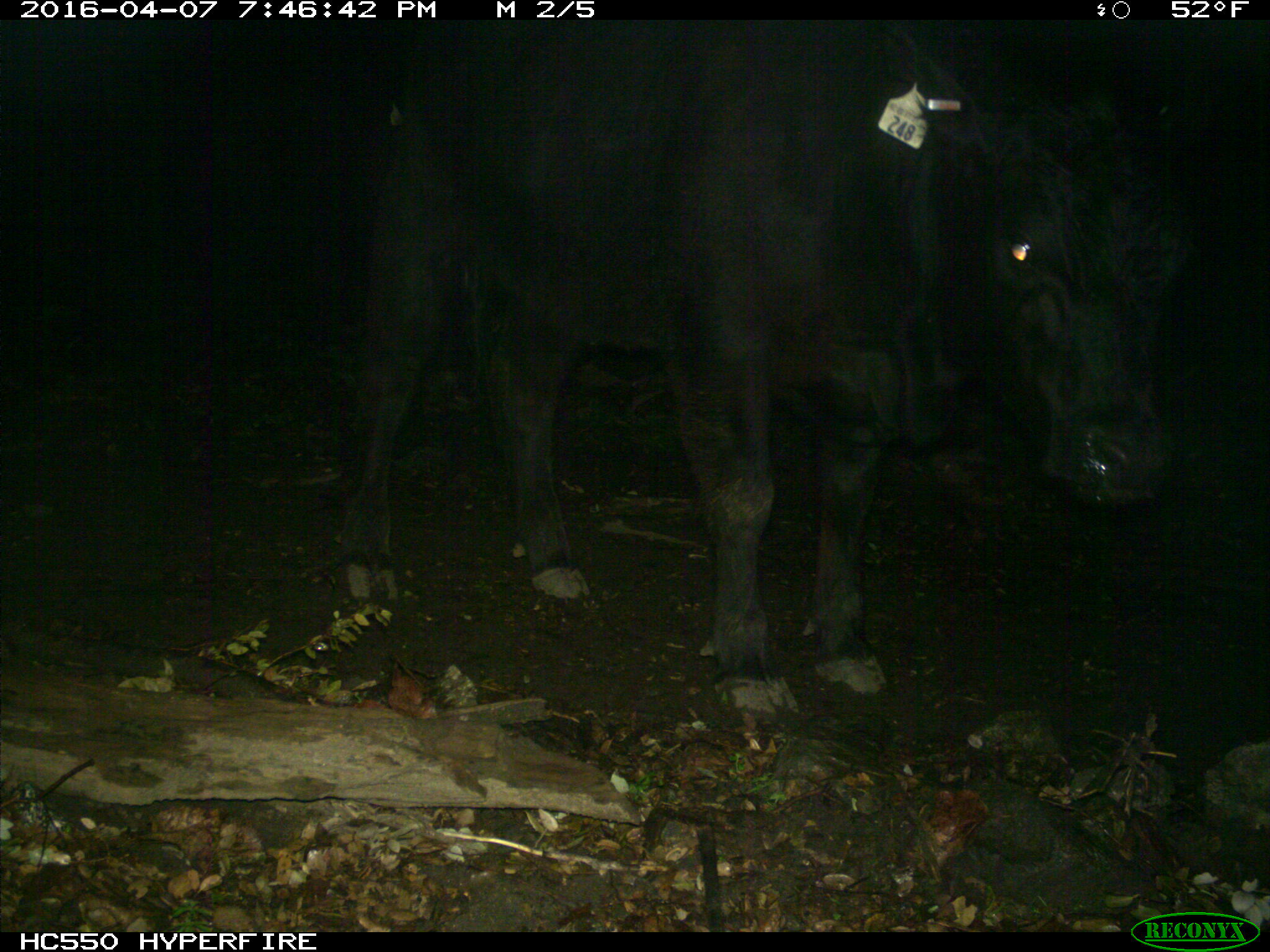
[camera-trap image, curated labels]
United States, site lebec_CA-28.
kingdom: Animalia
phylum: Chordata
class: Mammalia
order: Artiodactyla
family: Bovidae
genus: Bos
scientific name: Bos taurus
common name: domestic cow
Bos taurus (domestic cow).